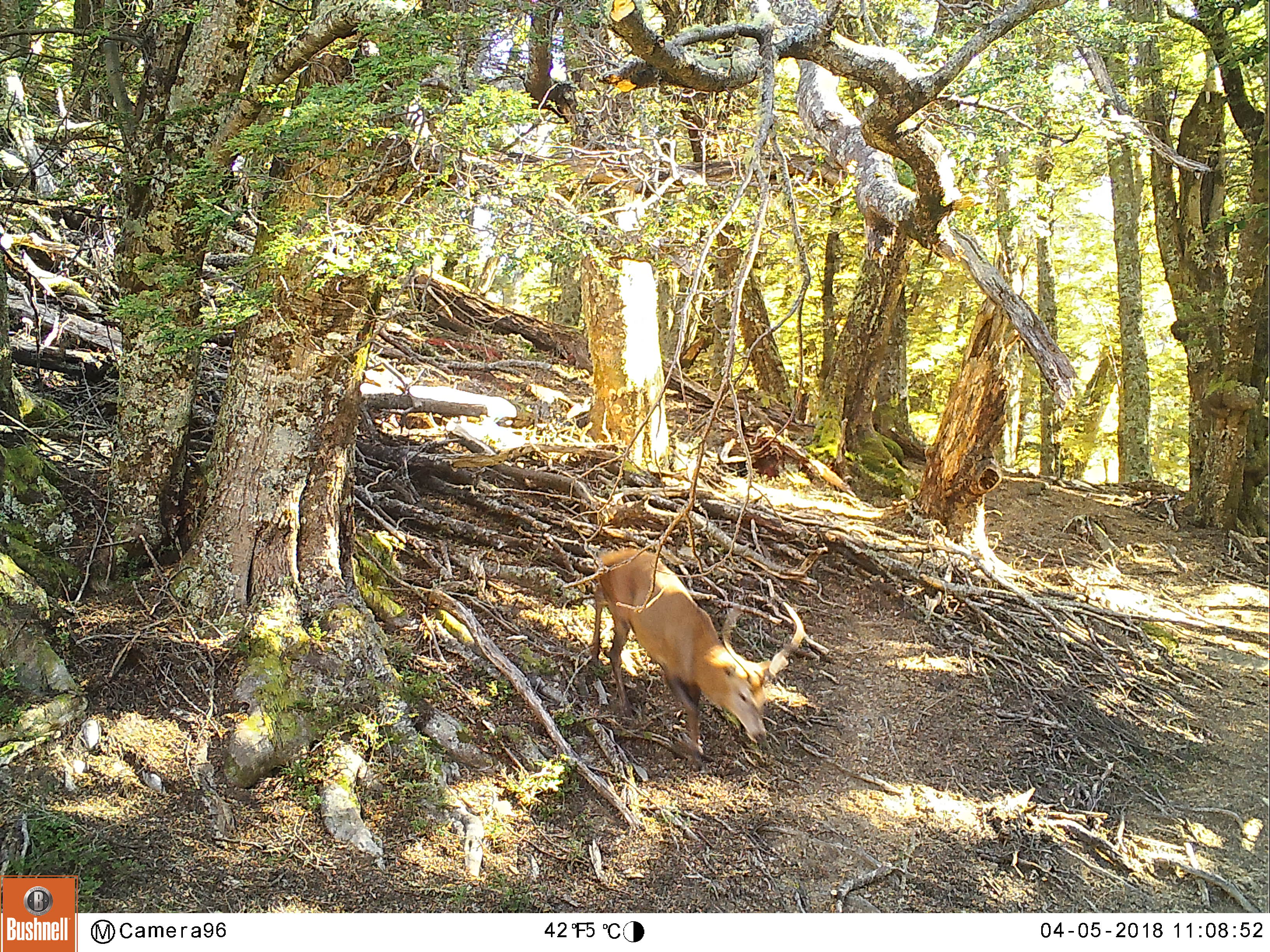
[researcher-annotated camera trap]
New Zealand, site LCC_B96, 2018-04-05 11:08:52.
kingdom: Animalia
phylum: Chordata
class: Mammalia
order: Artiodactyla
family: Cervidae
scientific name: Cervidae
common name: deer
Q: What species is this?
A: Deer (Cervidae).